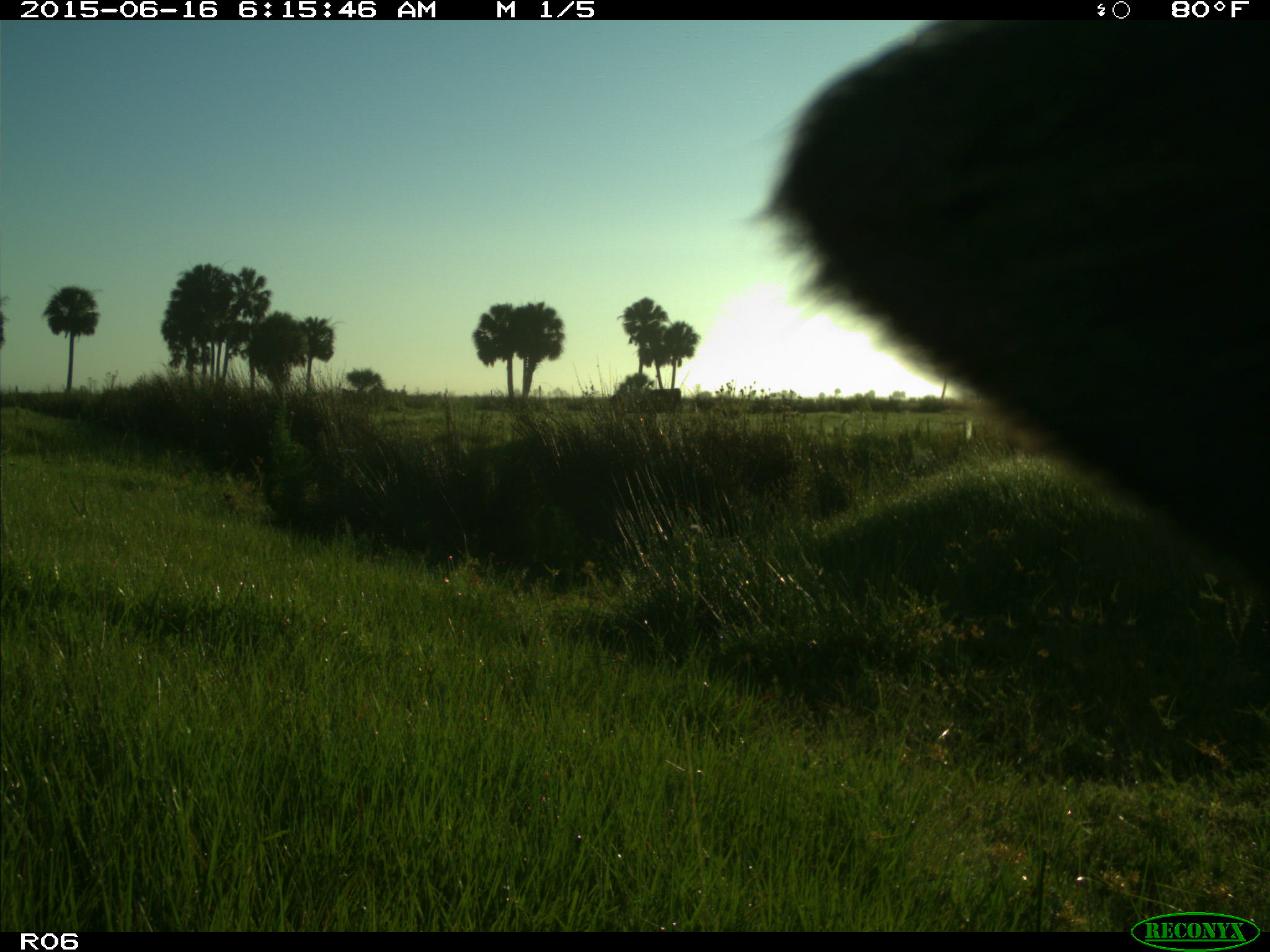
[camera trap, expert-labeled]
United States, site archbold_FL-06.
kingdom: Animalia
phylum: Chordata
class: Mammalia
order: Artiodactyla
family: Bovidae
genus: Bos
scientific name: Bos taurus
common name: domestic cow